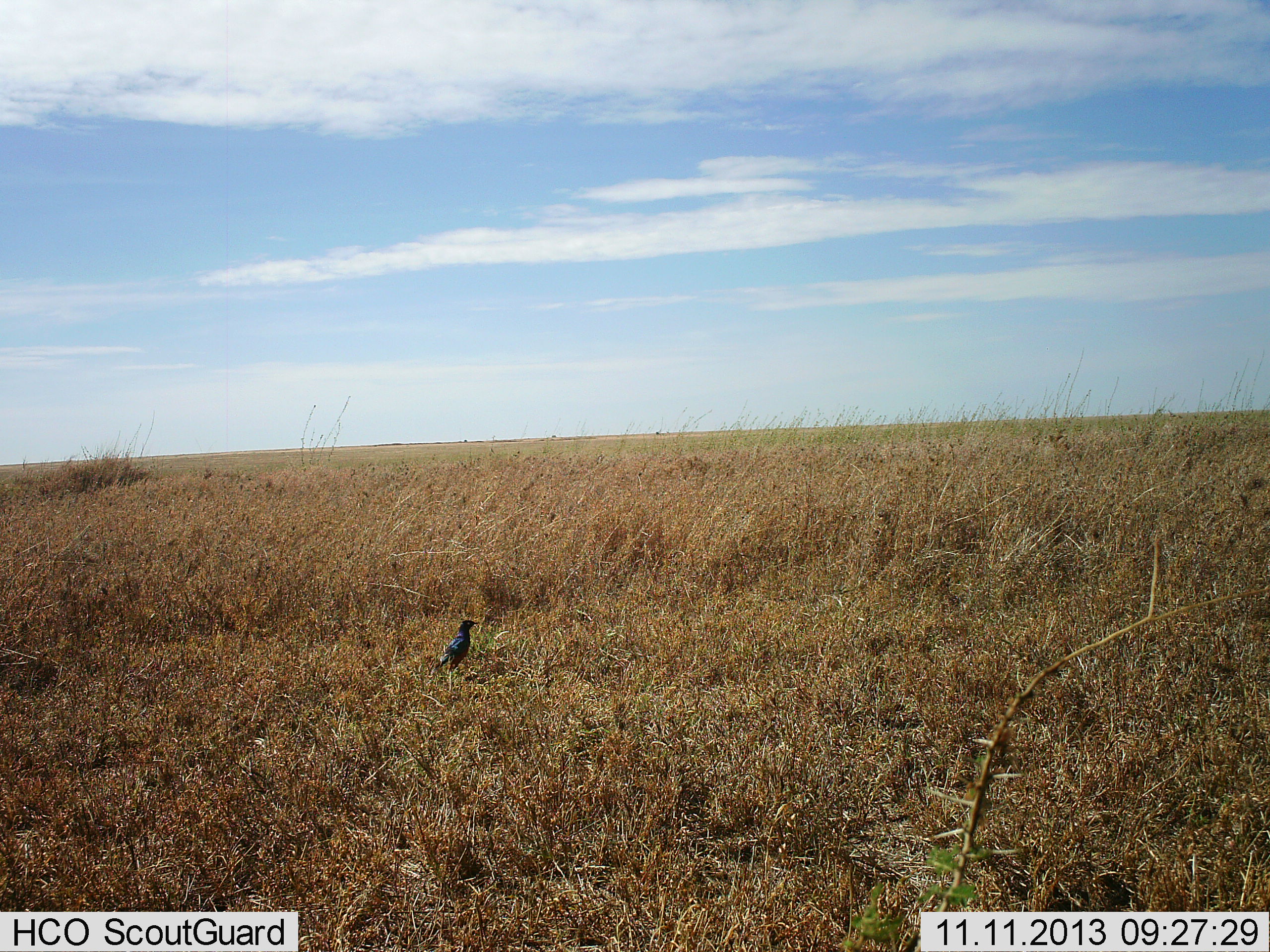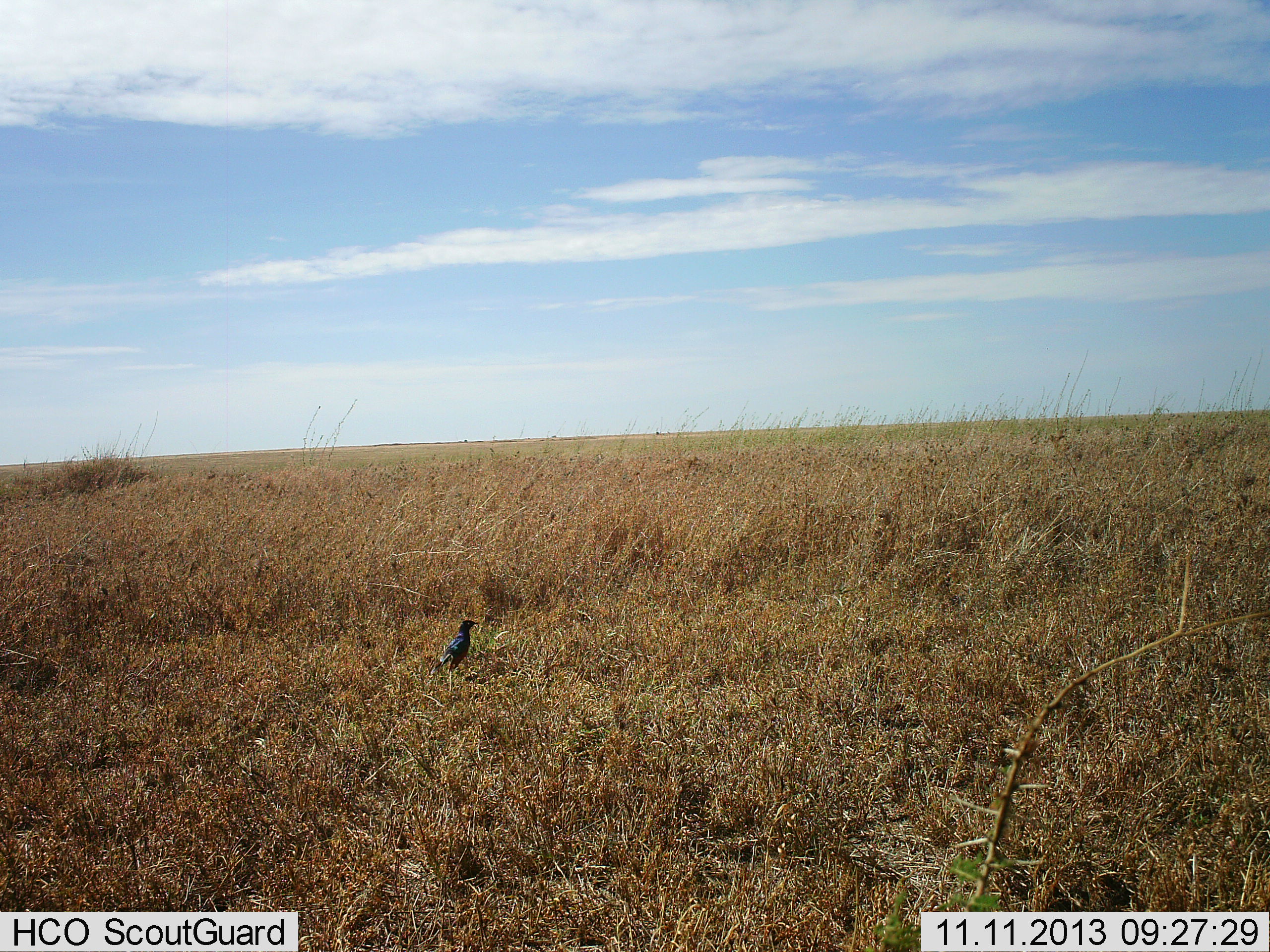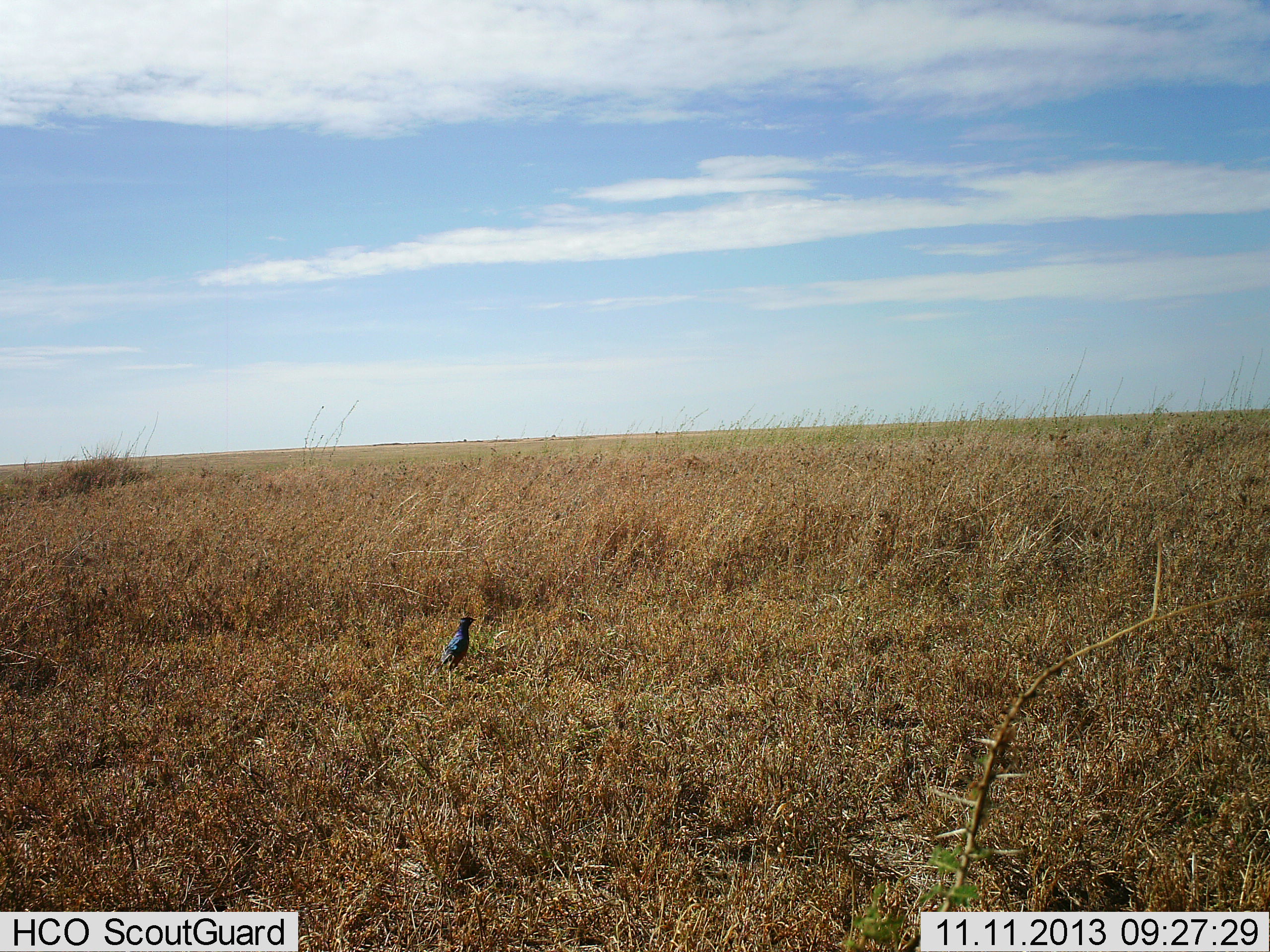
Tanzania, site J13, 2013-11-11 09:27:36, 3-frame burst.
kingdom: Animalia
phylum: Chordata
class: Aves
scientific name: Aves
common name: bird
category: otherbird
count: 1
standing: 90%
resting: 10%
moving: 0%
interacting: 0%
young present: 0%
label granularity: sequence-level